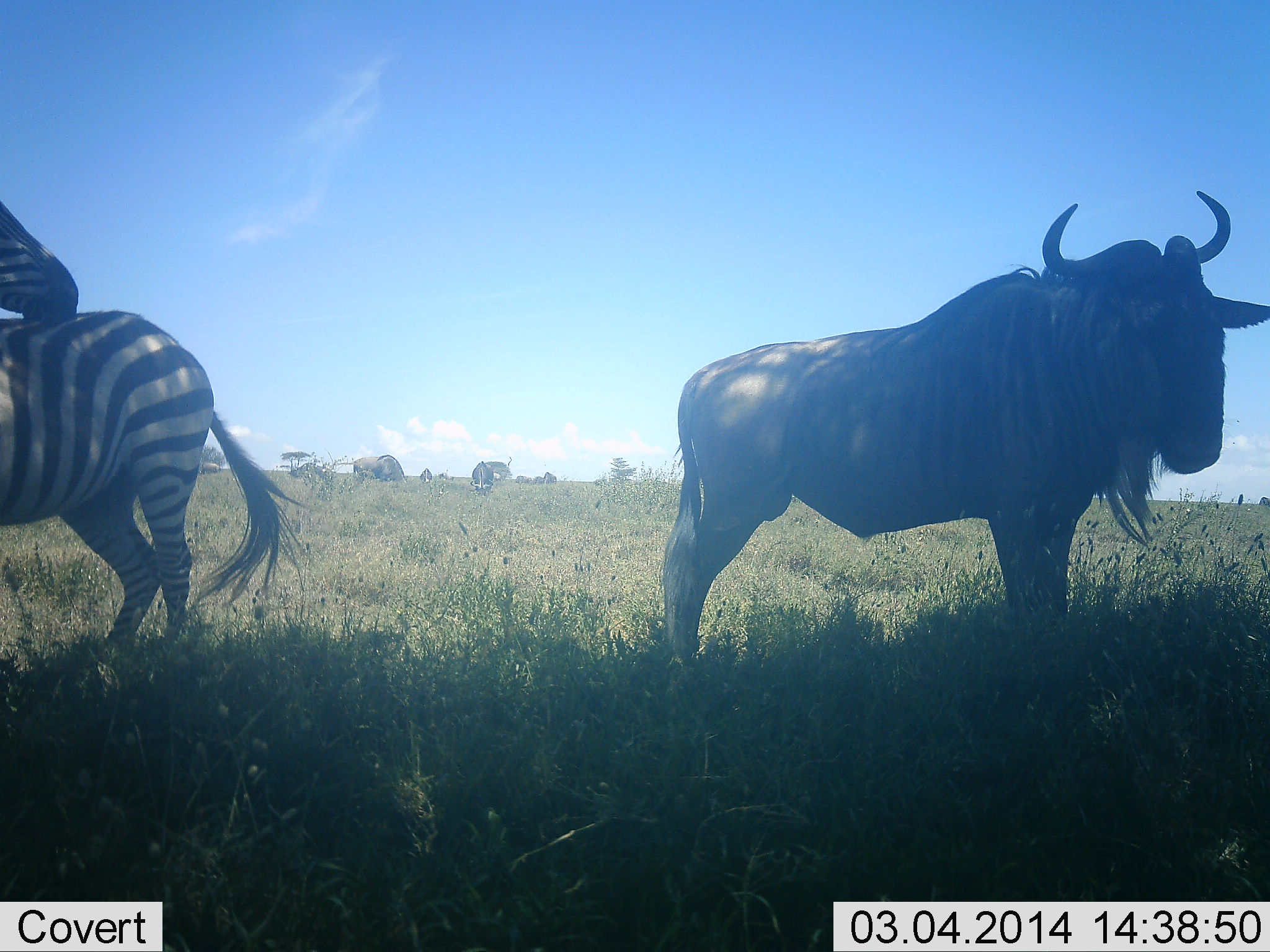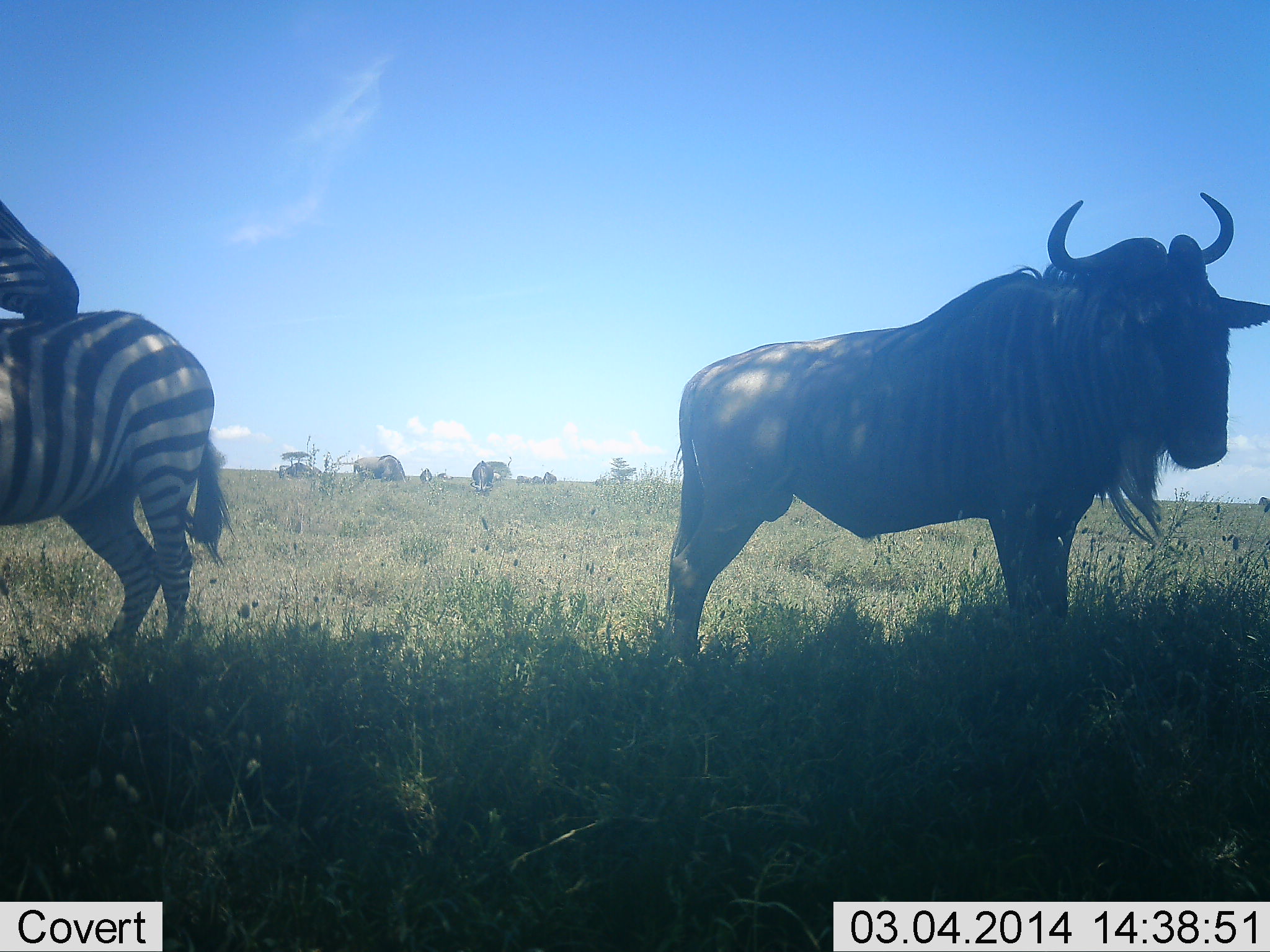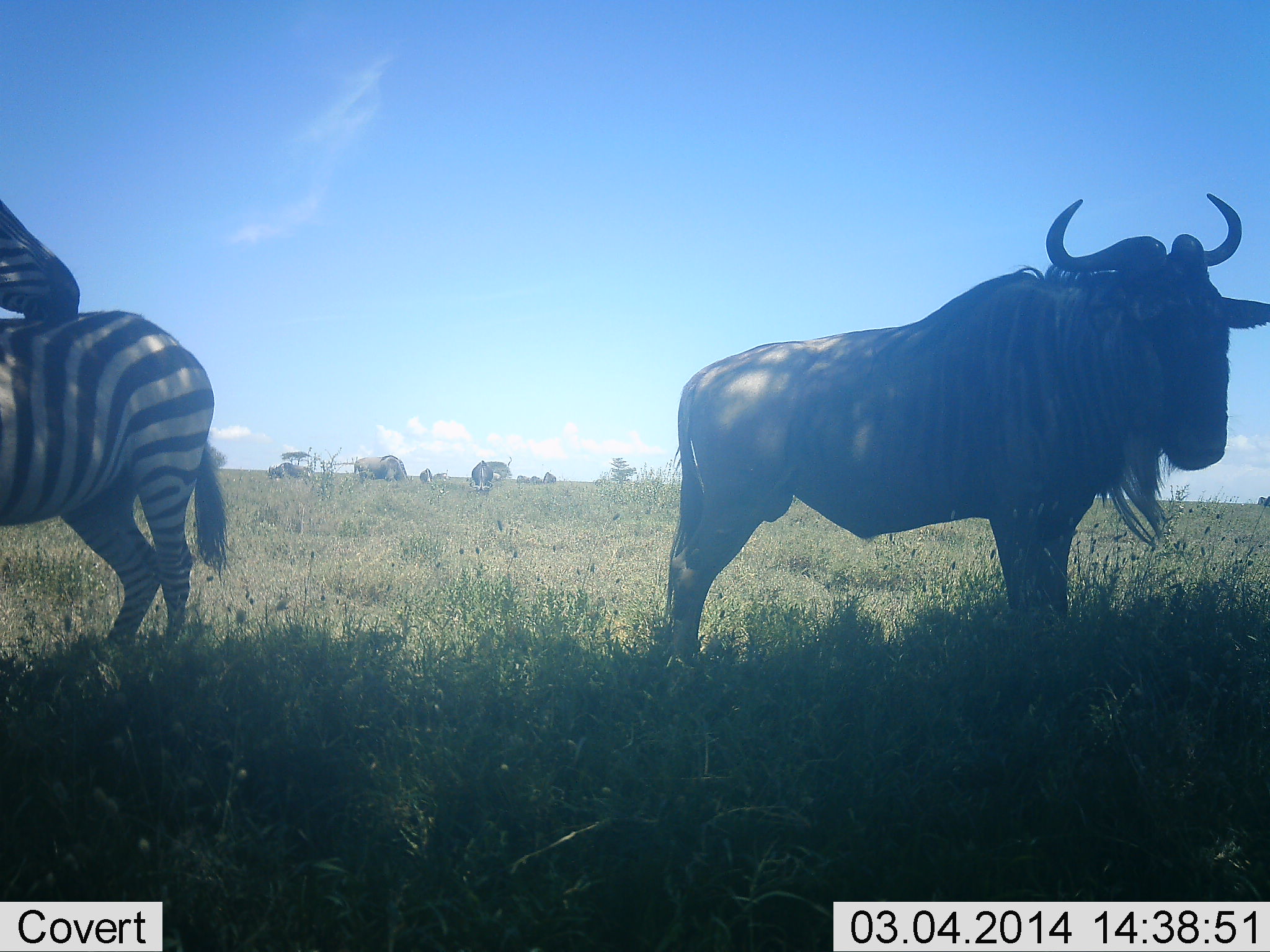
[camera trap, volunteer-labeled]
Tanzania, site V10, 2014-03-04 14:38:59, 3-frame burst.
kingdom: Animalia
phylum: Chordata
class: Mammalia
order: Artiodactyla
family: Bovidae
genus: Connochaetes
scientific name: Connochaetes taurinus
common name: blue wildebeest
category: wildebeest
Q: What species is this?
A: Wildebeest (blue wildebeest) (Connochaetes taurinus).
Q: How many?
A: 5.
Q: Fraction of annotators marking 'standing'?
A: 92%.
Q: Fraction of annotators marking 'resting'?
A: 0%.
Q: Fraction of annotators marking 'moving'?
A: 8%.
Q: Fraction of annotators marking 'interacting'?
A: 8%.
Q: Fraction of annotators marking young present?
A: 0%.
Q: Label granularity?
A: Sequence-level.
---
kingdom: Animalia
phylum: Chordata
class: Mammalia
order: Perissodactyla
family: Equidae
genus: Equus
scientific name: Equus quagga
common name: plains zebra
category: zebra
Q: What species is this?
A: Zebra (plains zebra) (Equus quagga).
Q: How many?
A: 2.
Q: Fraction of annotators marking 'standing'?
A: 90%.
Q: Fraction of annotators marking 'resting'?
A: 0%.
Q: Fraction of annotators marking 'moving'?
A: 0%.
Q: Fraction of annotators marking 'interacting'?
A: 30%.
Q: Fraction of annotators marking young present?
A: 0%.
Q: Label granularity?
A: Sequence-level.